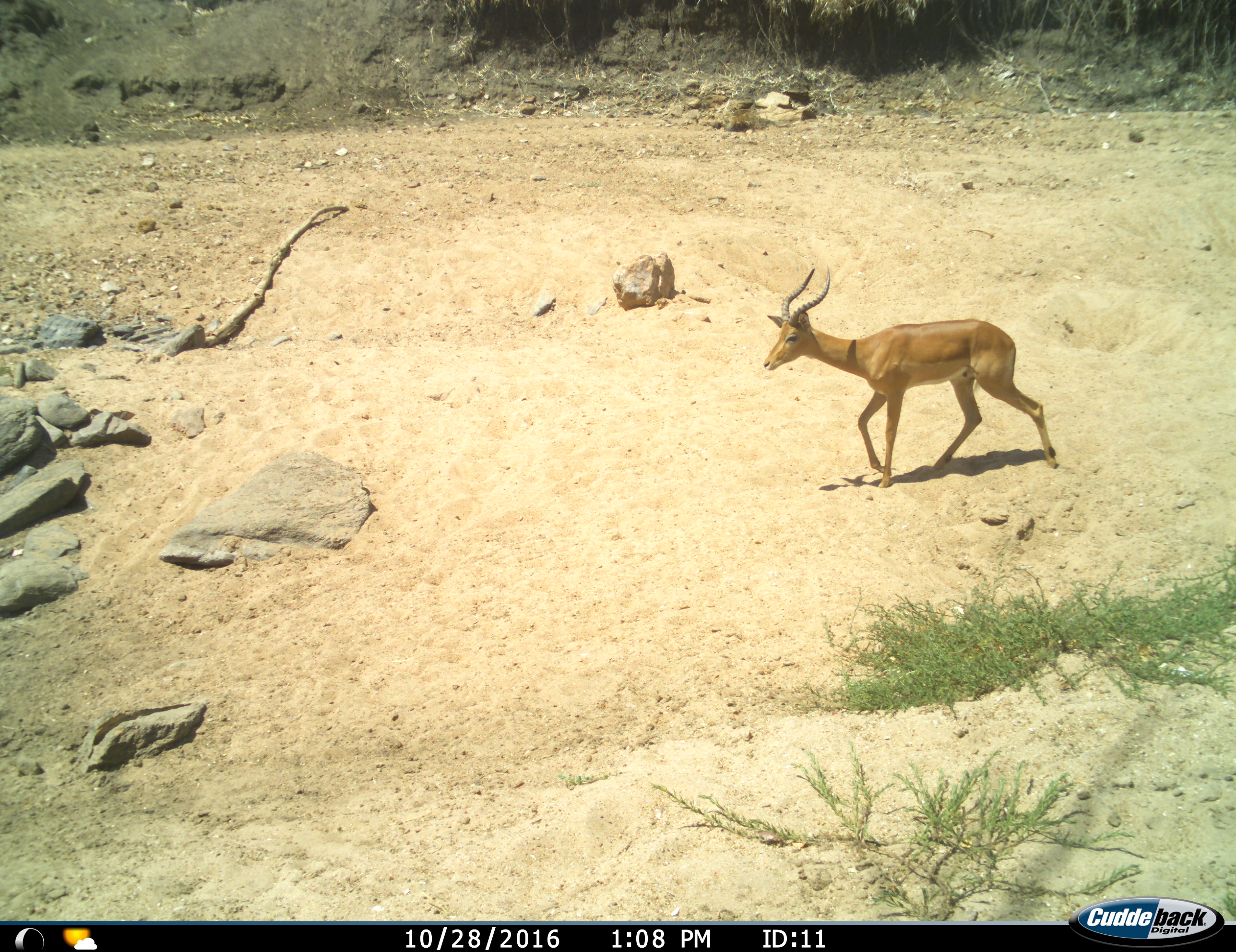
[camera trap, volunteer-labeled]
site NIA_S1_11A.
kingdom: Animalia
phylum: Chordata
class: Mammalia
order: Artiodactyla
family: Bovidae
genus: Aepyceros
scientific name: Aepyceros melampus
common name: impala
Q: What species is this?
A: Impala (Aepyceros melampus).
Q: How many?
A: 1.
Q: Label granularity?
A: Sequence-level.